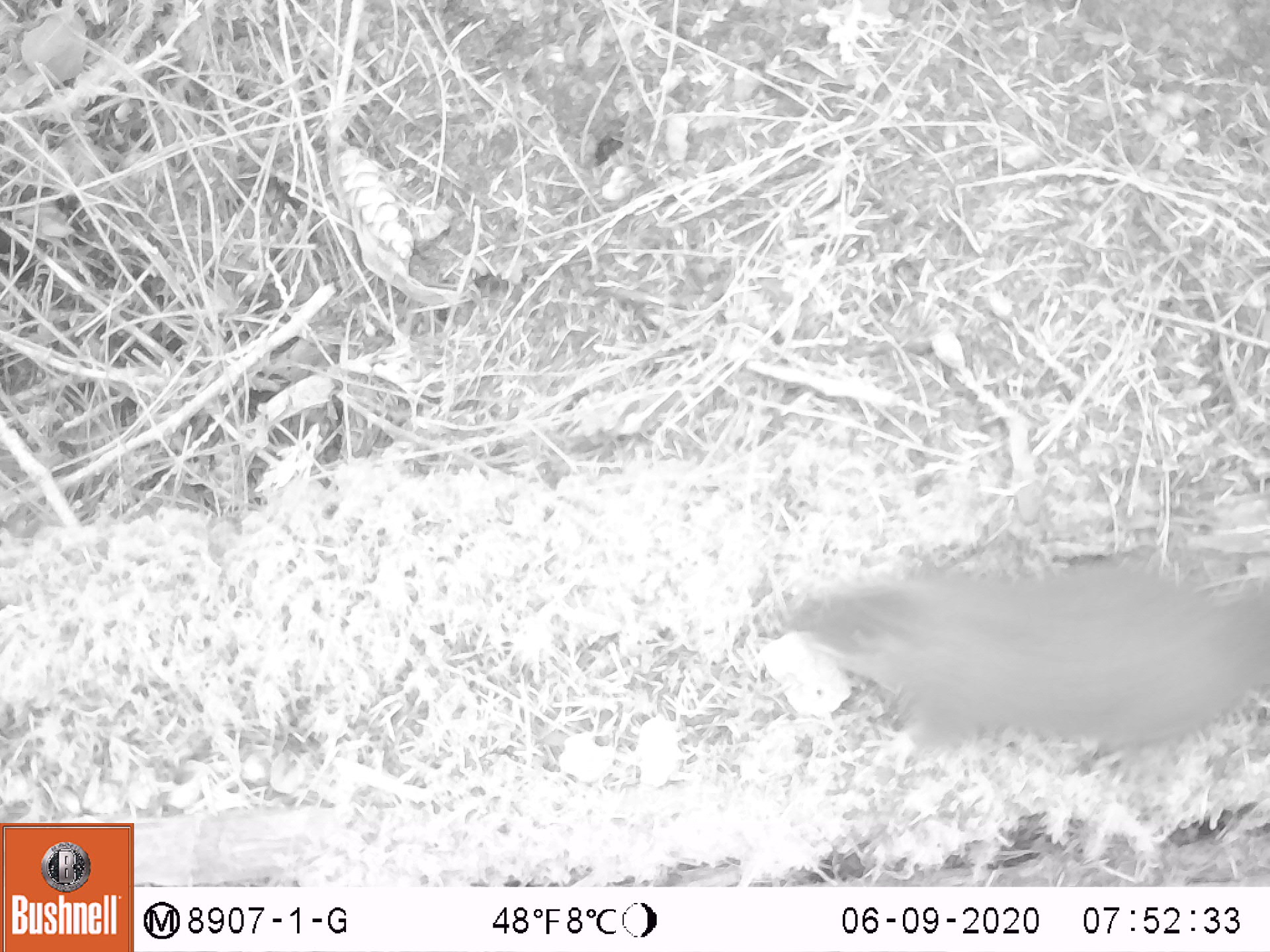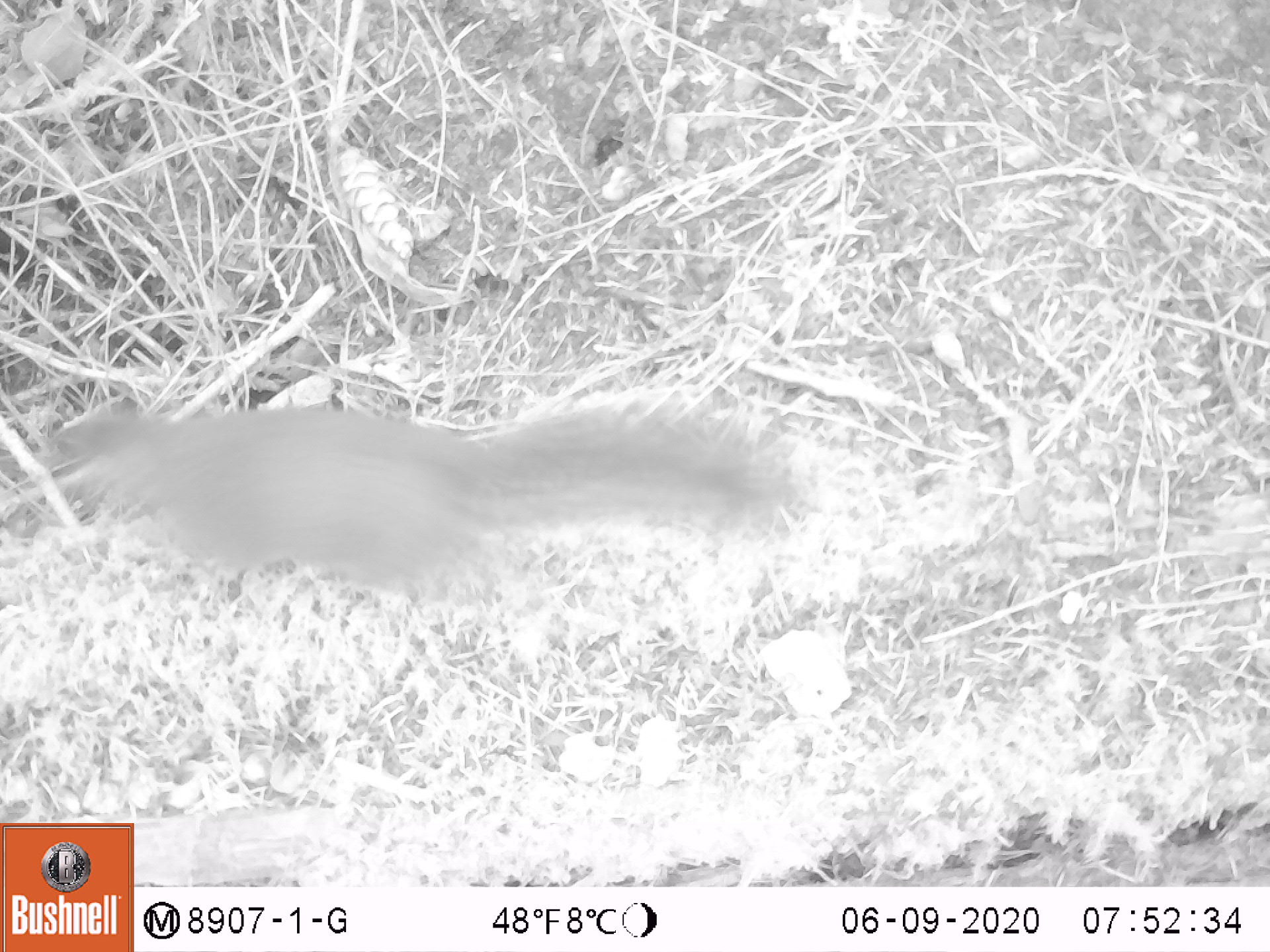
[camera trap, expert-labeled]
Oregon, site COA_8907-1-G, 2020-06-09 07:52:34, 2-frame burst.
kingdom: Animalia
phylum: Chordata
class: Mammalia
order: Rodentia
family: Sciuridae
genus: Tamiasciurus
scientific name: Tamiasciurus douglasii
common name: douglas squirrel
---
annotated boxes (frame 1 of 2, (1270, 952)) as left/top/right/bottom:
douglas squirrel: 769/557/1263/763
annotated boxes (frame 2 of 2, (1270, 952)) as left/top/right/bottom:
douglas squirrel: 36/388/802/596